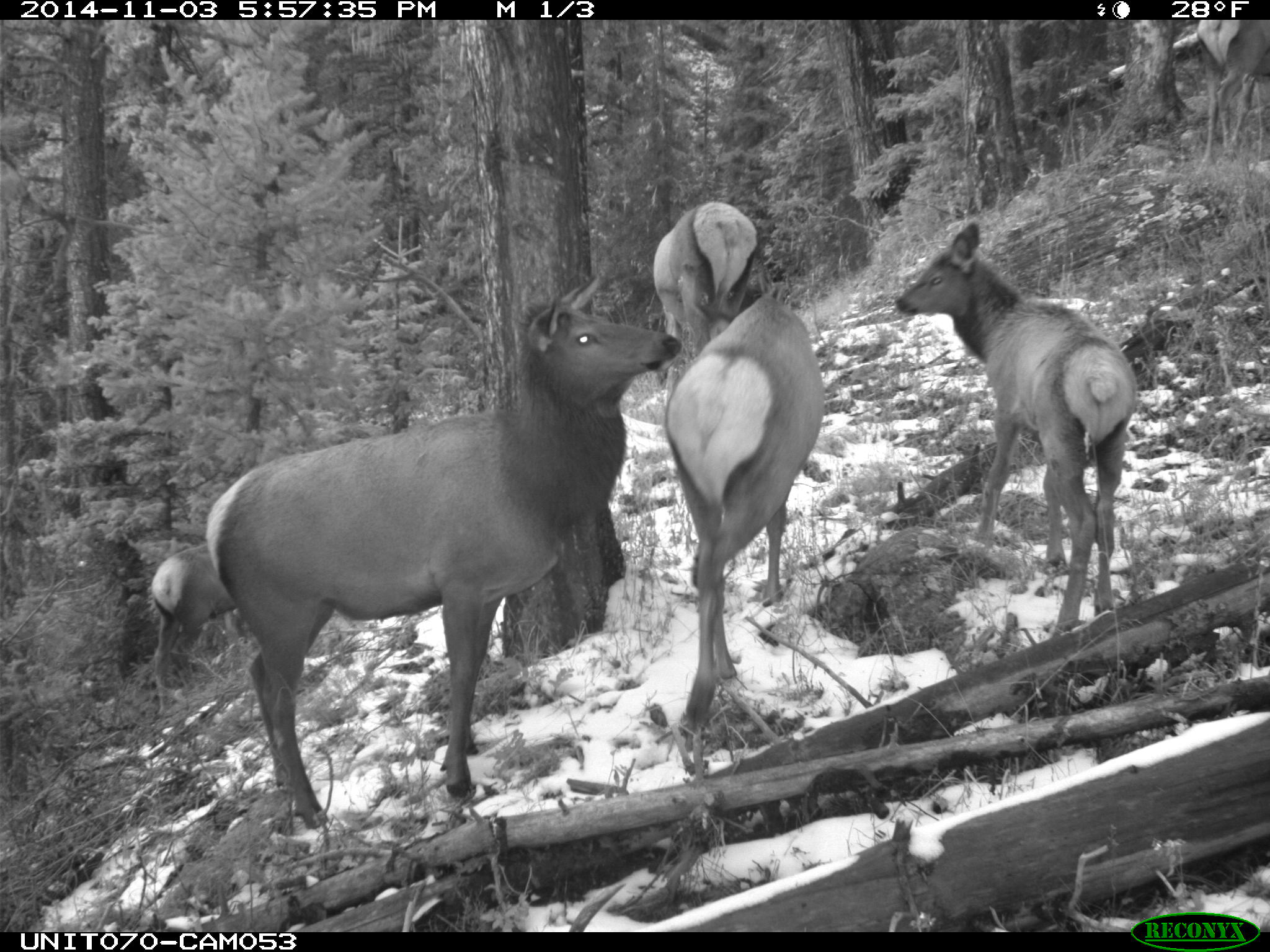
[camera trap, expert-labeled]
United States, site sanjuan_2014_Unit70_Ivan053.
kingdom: Animalia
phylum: Chordata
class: Mammalia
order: Artiodactyla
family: Cervidae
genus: Cervus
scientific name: Cervus elaphus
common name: red deer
Cervus elaphus (red deer).